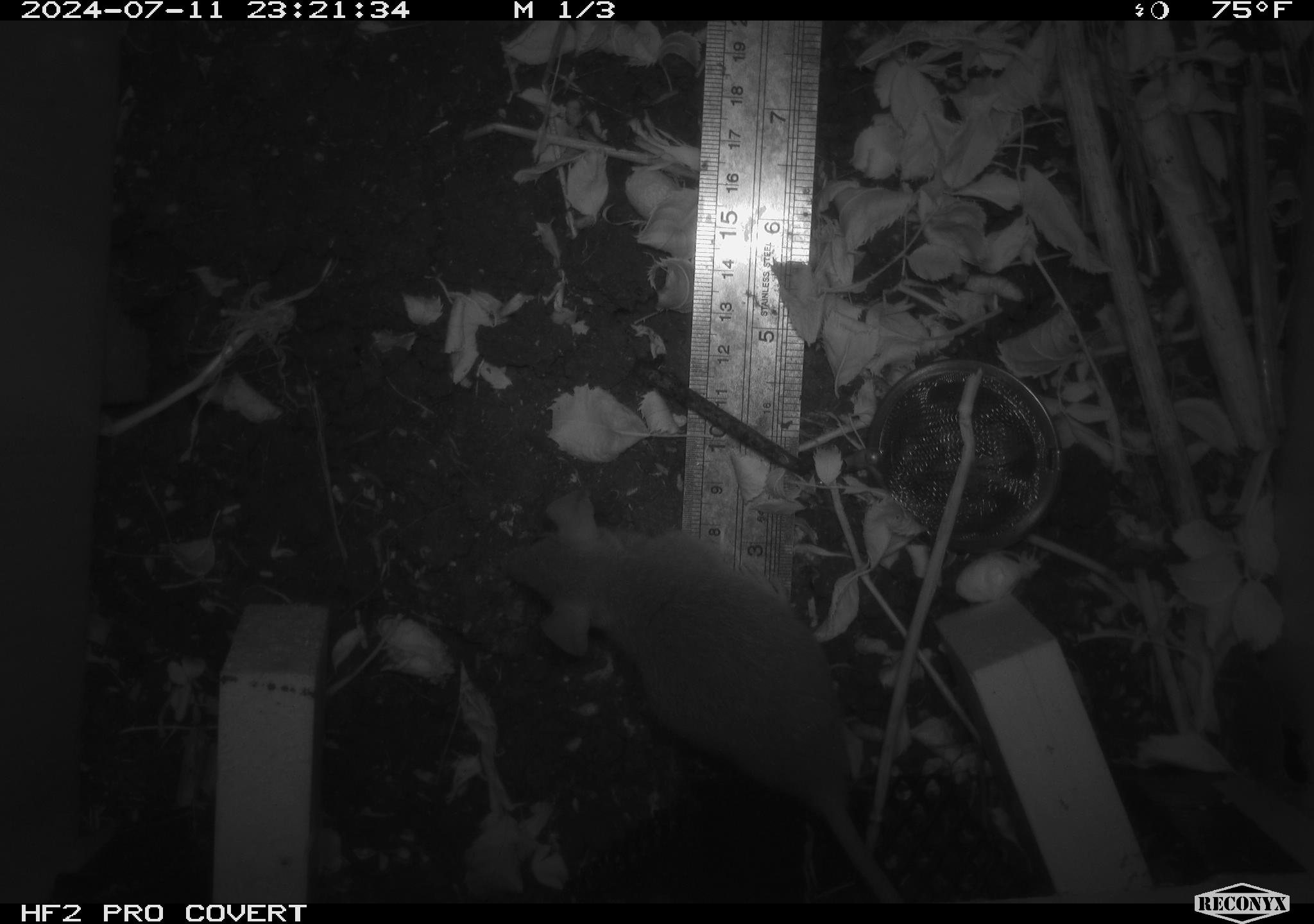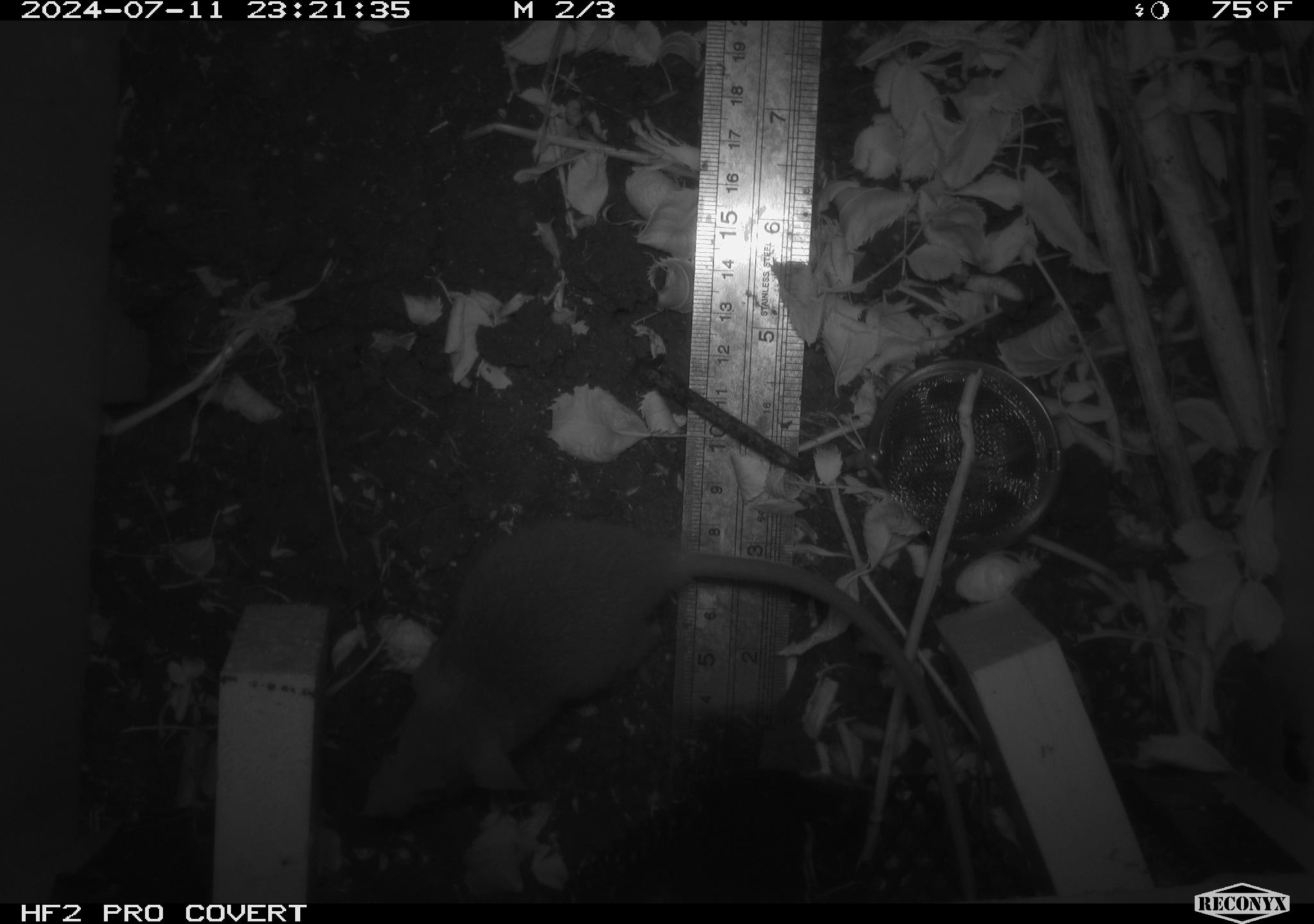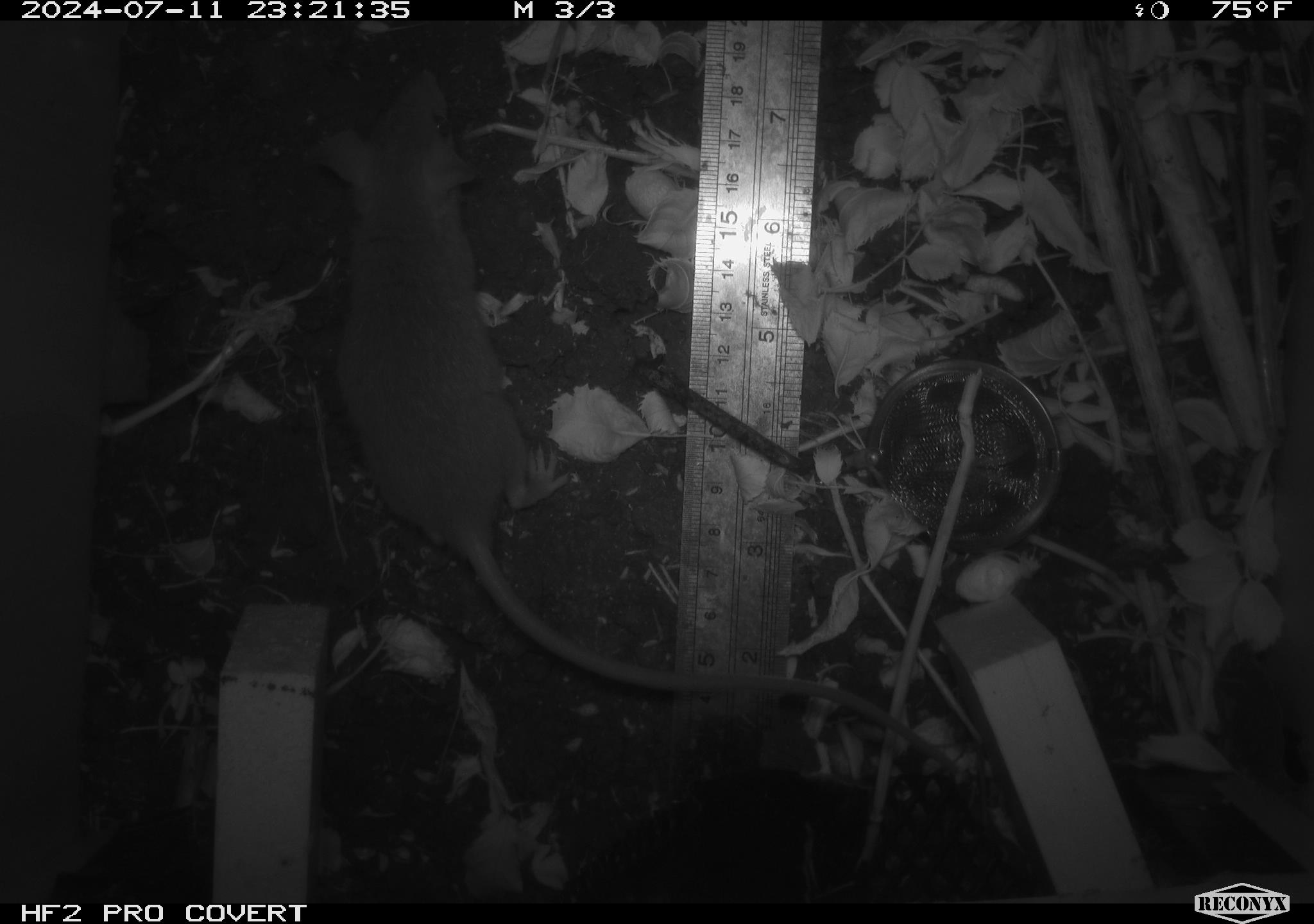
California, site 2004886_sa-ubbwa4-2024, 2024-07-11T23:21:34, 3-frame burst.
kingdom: Animalia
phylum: Chordata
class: Mammalia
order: Rodentia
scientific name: Rodentia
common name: woodrat or rat or mouse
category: woodrat or rat or mouse species